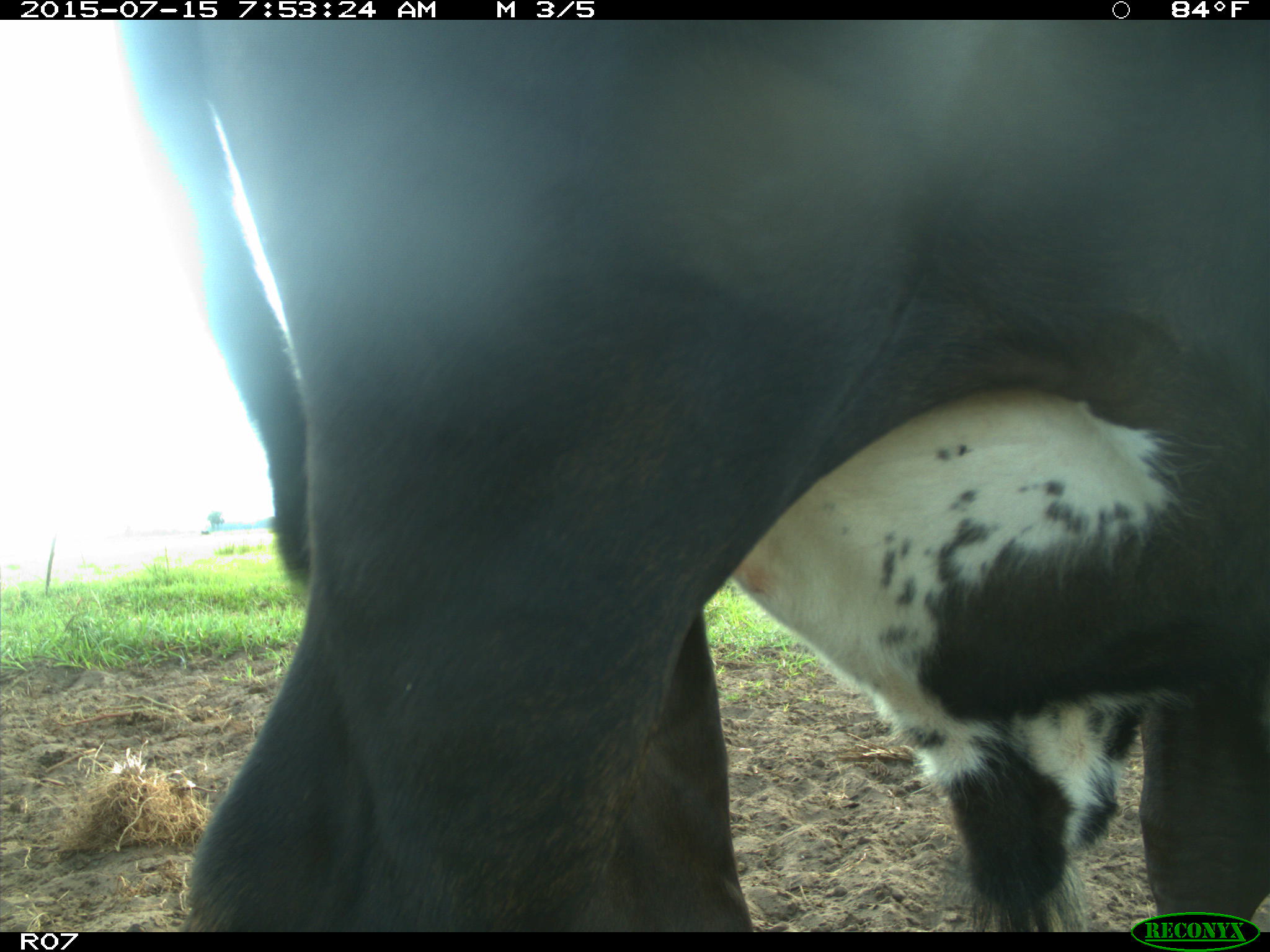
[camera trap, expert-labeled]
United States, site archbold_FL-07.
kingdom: Animalia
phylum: Chordata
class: Mammalia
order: Artiodactyla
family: Bovidae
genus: Bos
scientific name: Bos taurus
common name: domestic cow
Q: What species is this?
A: Bos taurus (domestic cow).